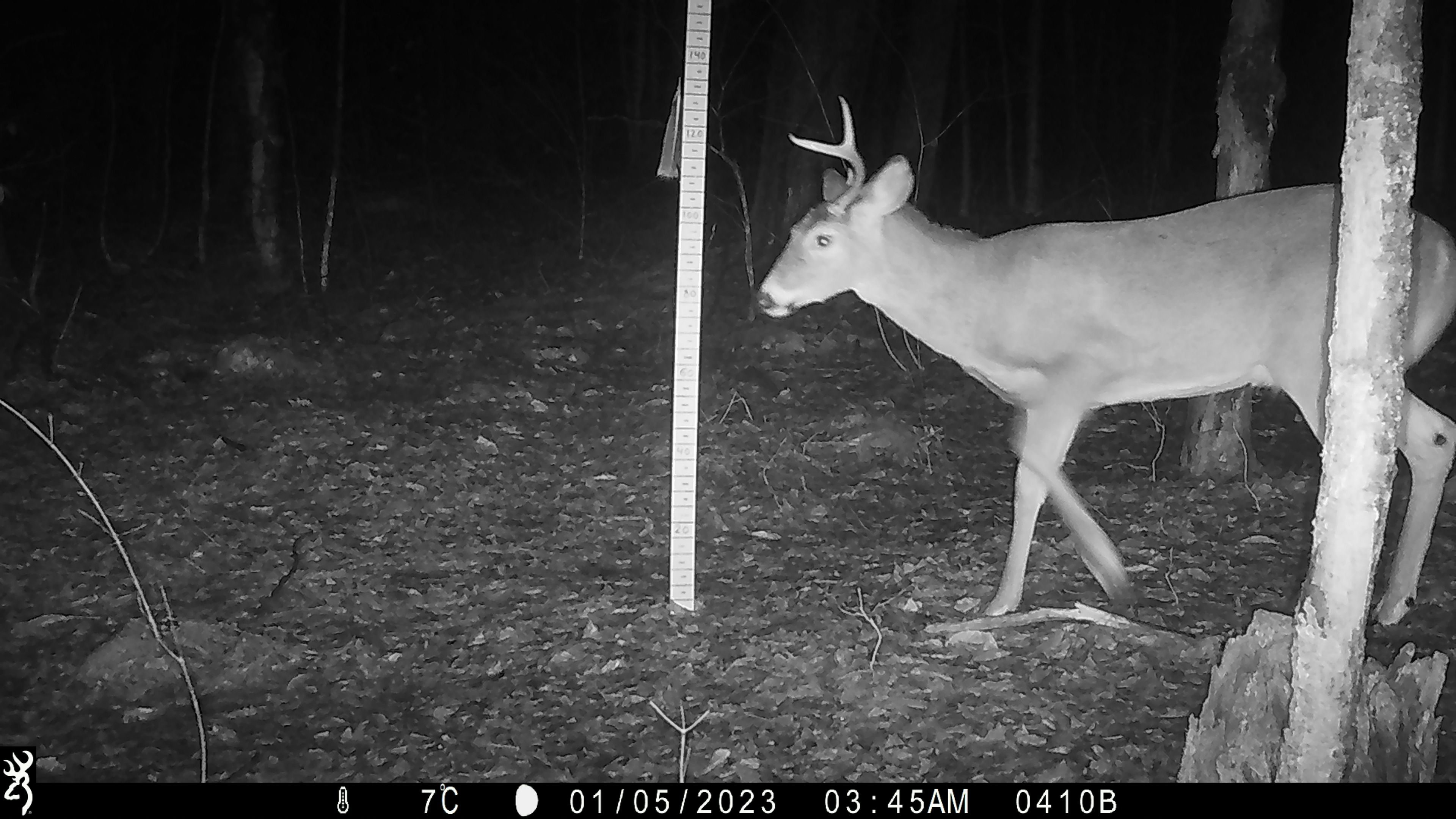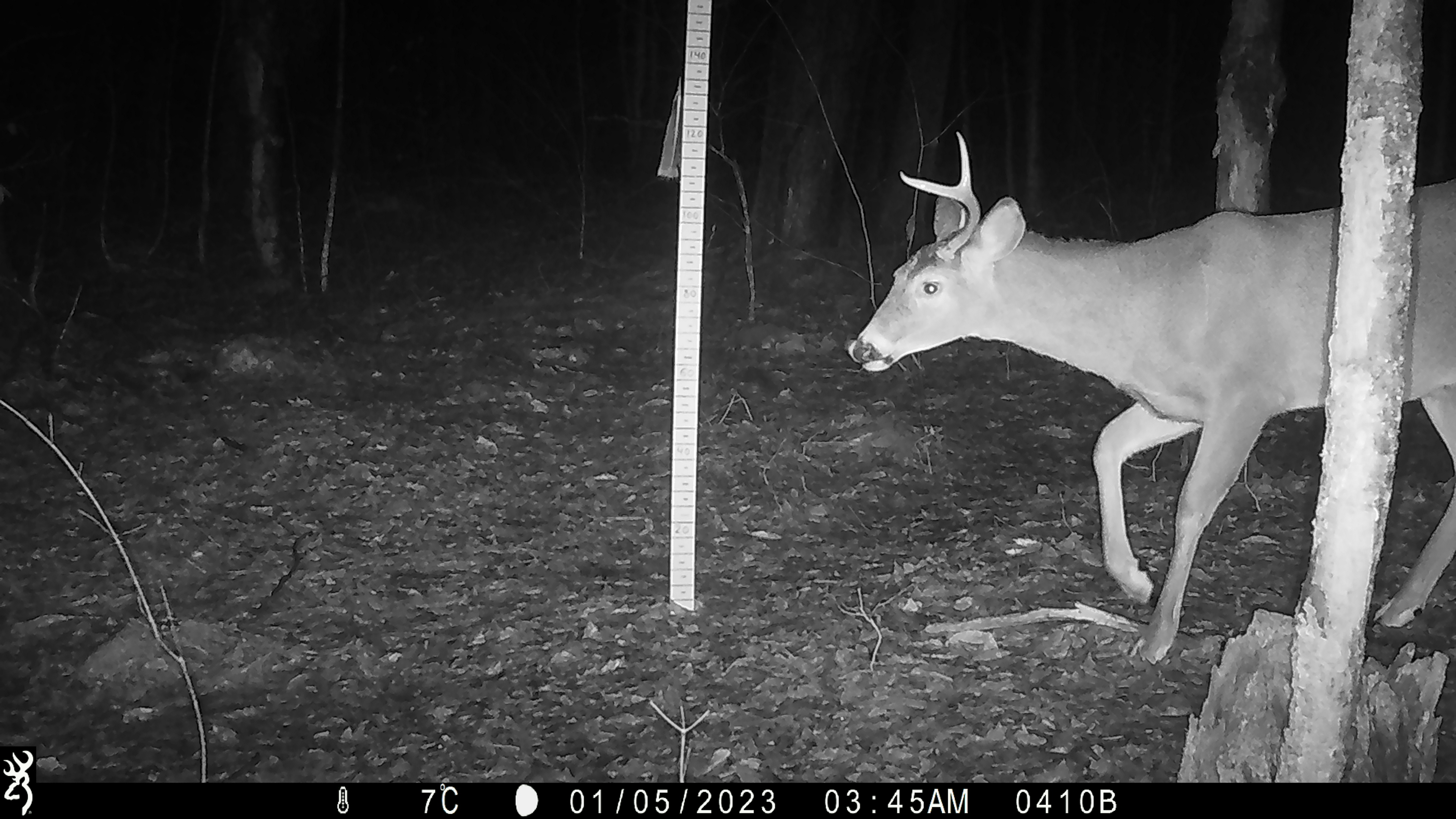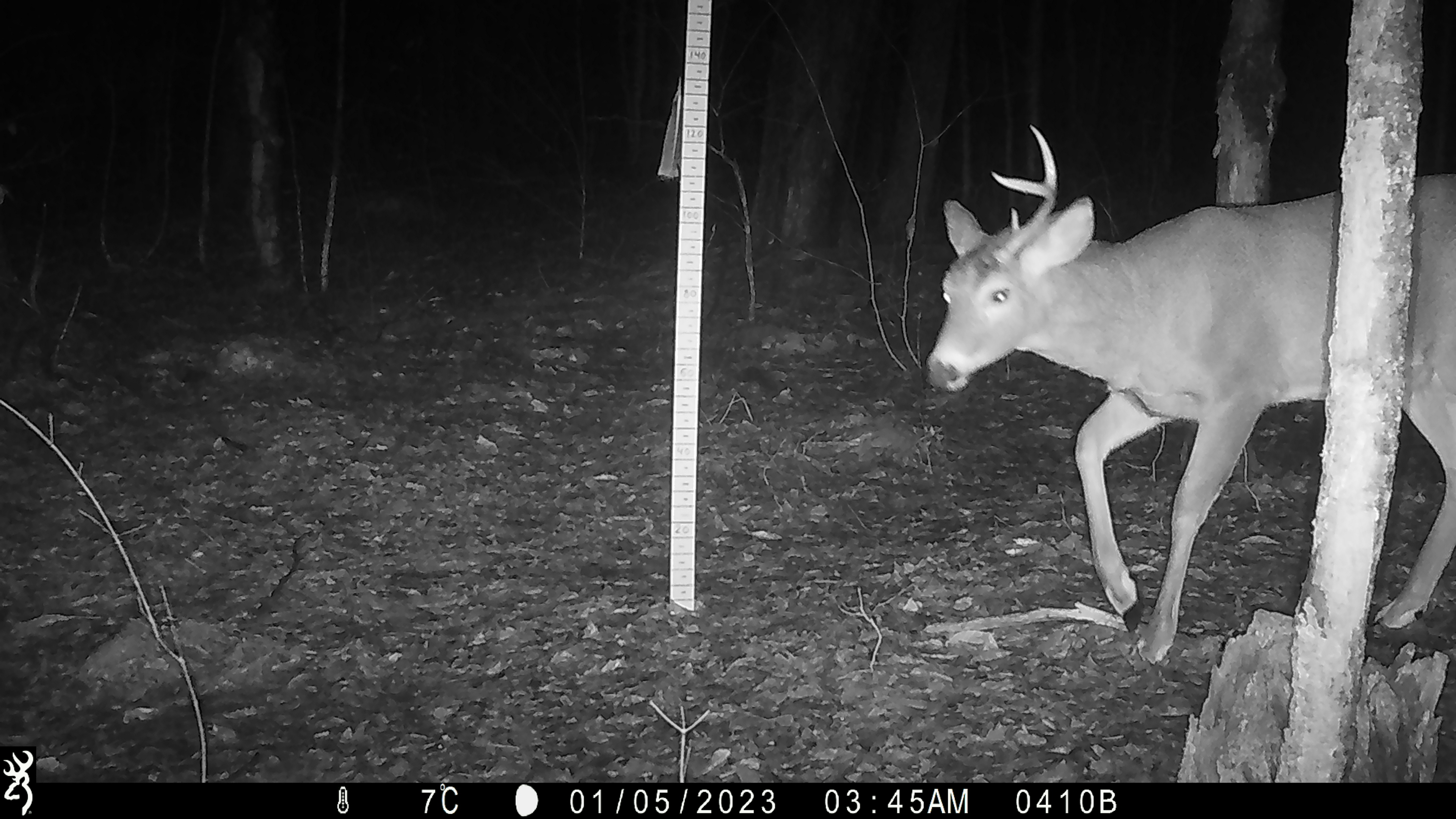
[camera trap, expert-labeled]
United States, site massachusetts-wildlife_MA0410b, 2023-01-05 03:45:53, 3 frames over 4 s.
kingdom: Animalia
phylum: Chordata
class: Mammalia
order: Artiodactyla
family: Cervidae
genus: Odocoileus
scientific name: Odocoileus virginianus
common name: white-tailed deer